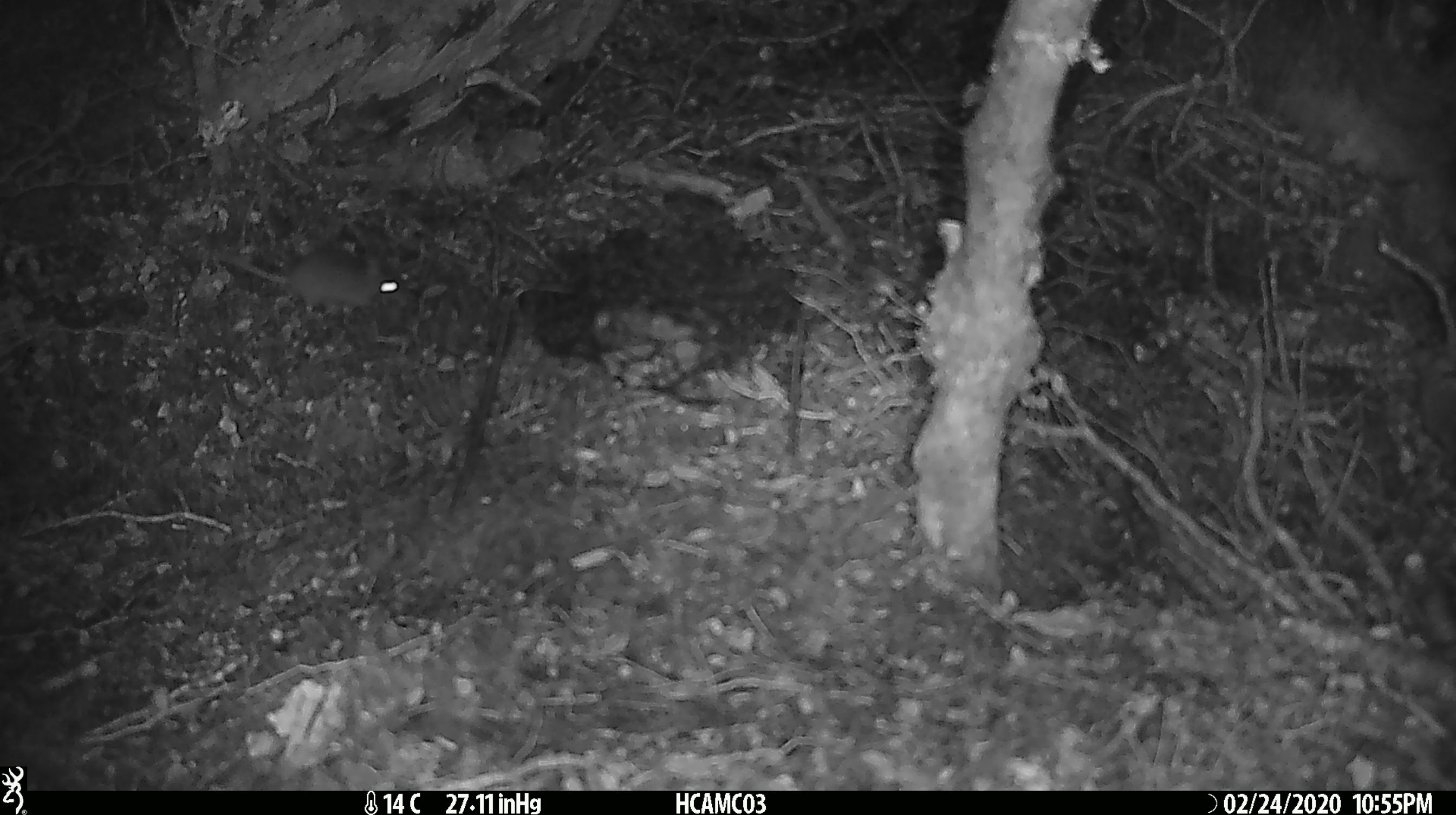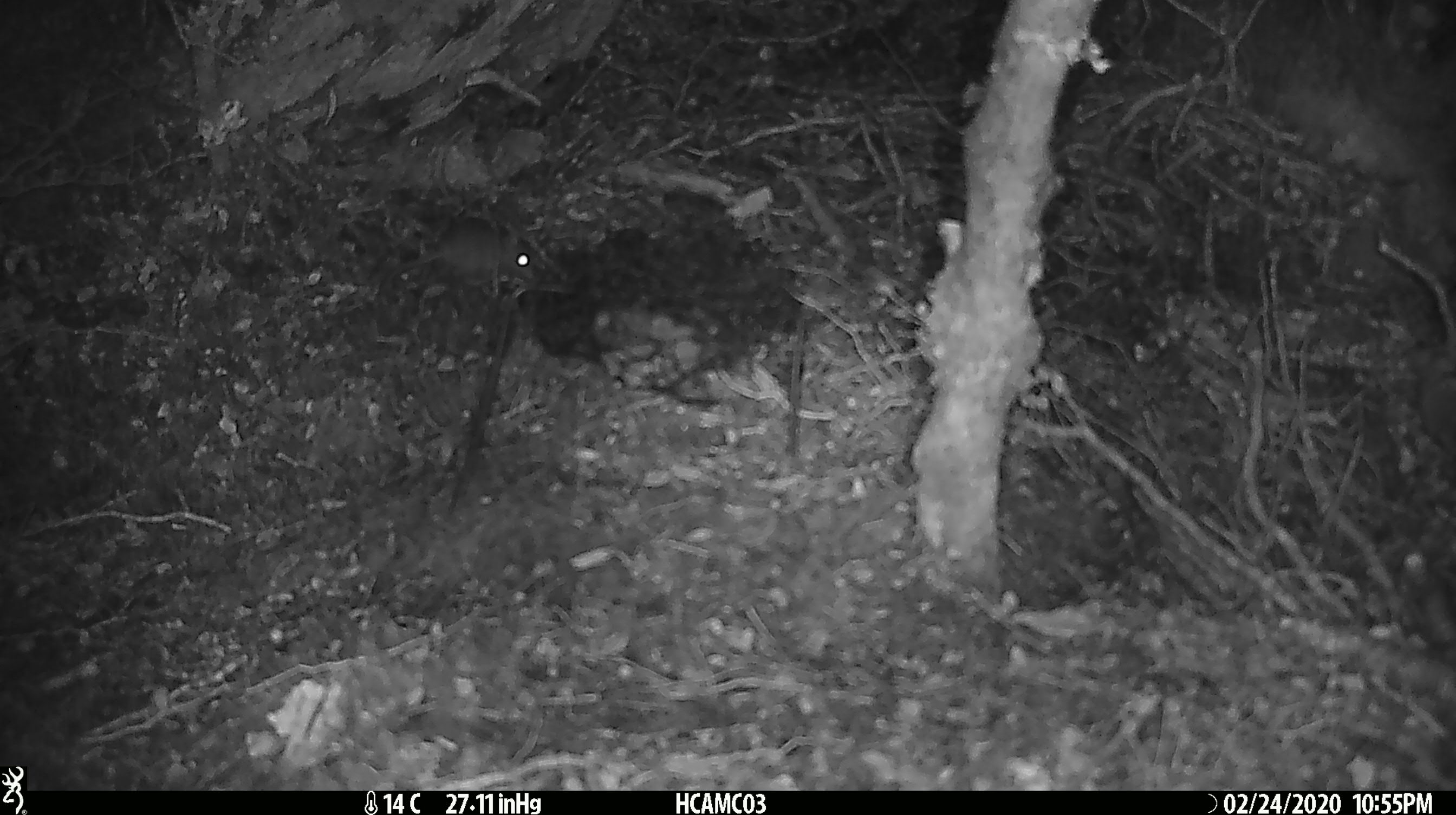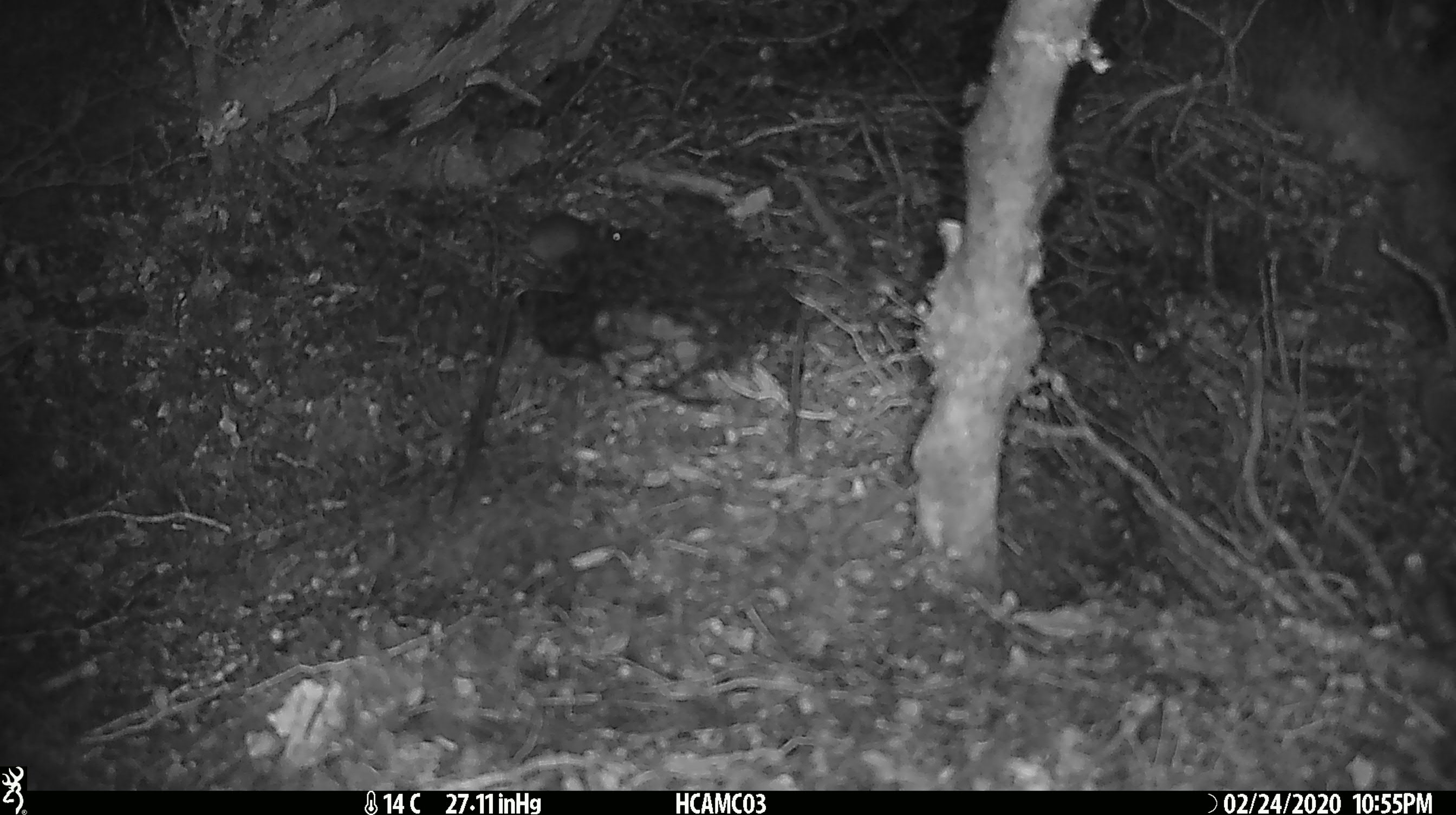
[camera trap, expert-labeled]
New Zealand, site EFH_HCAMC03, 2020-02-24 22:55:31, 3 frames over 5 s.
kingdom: Animalia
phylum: Chordata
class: Mammalia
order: Rodentia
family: Muridae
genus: Mus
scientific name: Mus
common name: mouse